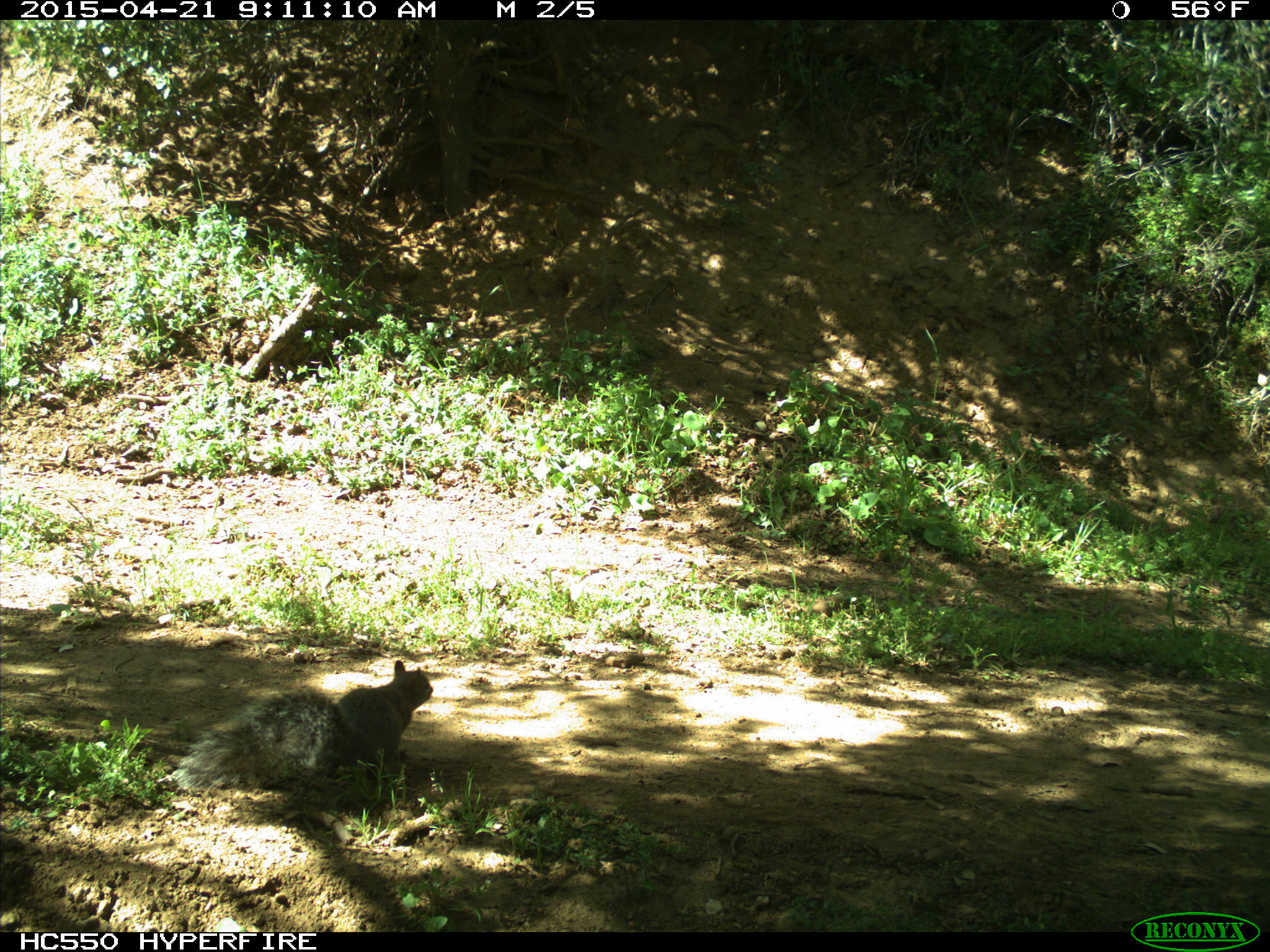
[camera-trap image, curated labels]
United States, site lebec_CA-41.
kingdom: Animalia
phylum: Chordata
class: Mammalia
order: Rodentia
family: Sciuridae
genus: Sciurus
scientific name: Sciurus carolinensis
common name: eastern gray squirrel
Sciurus carolinensis (eastern gray squirrel).